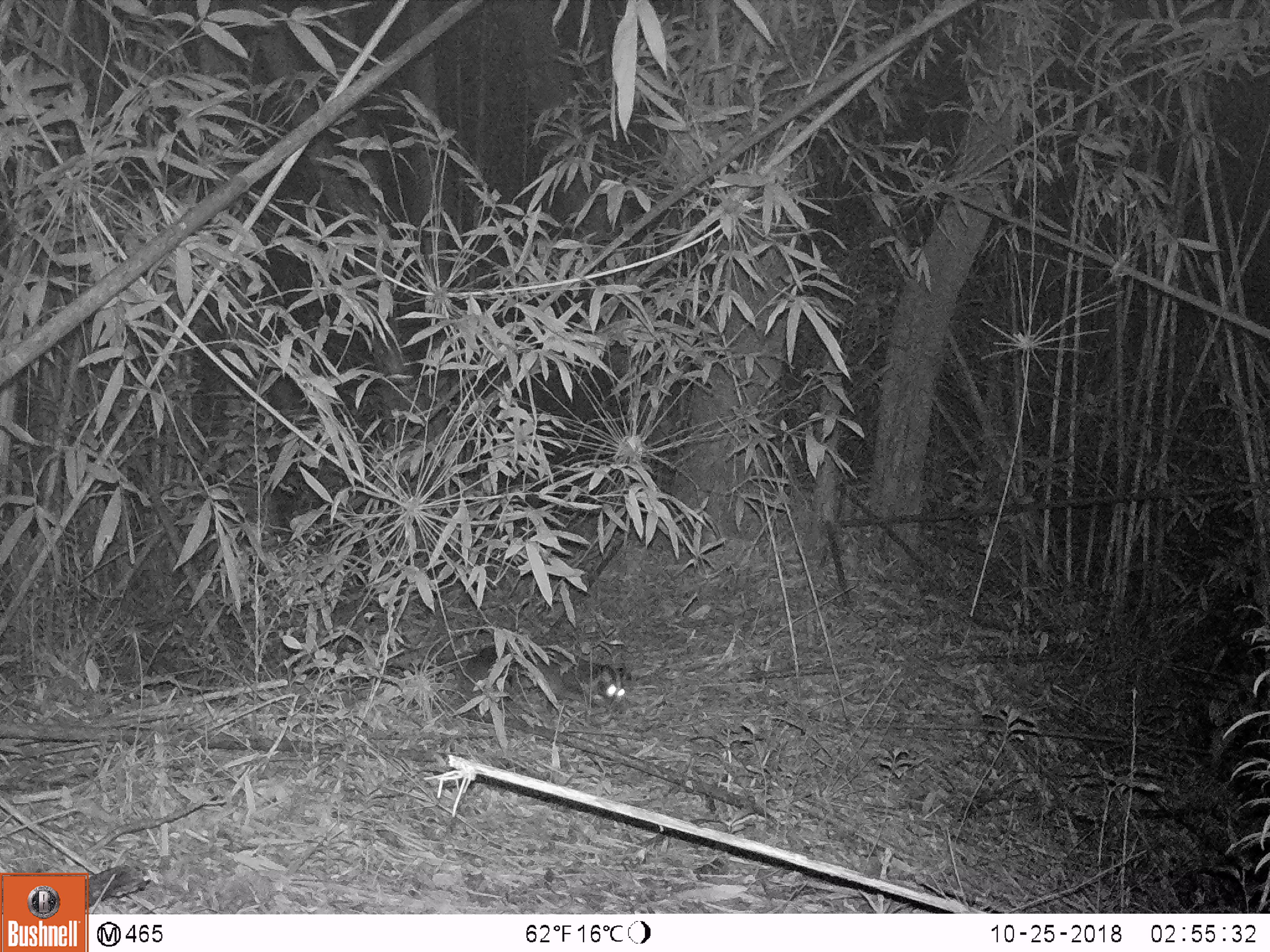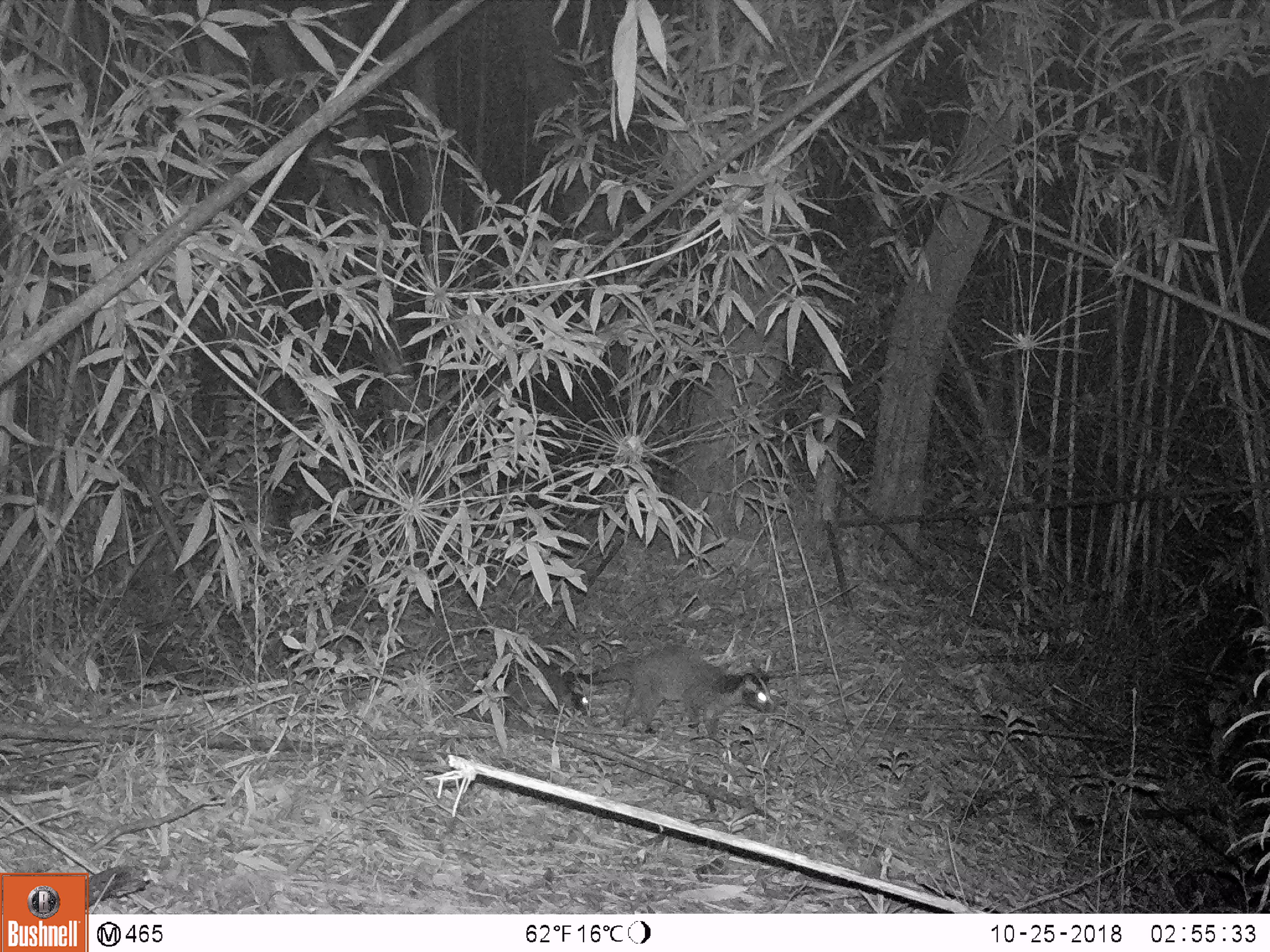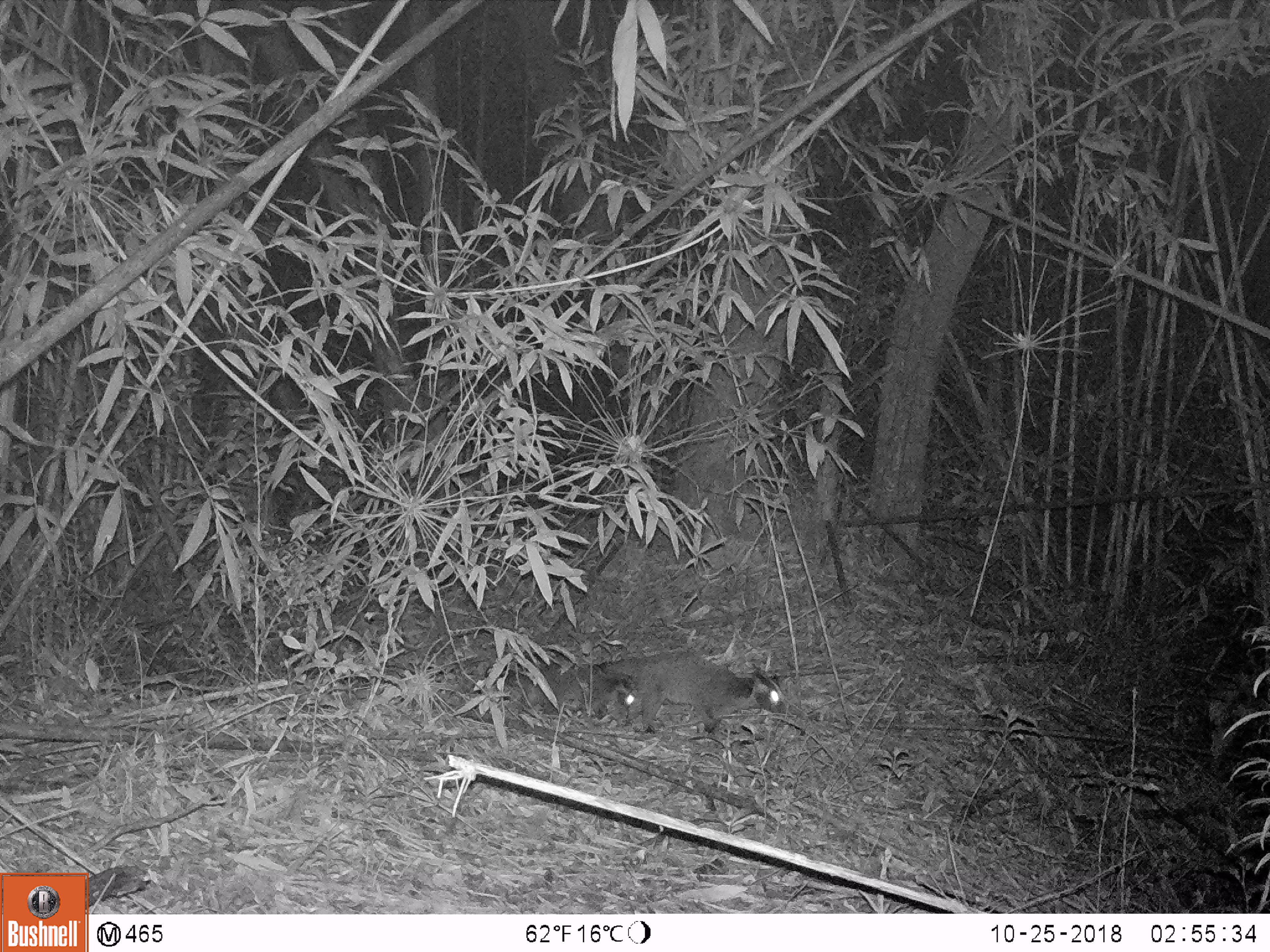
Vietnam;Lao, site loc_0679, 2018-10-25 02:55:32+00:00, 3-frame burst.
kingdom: Animalia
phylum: Chordata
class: Mammalia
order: Carnivora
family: Viverridae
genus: Paguma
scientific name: Paguma larvata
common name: masked palm civet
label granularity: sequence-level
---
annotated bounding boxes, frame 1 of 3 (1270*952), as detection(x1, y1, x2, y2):
masked palm civet: detection(457, 642, 625, 721)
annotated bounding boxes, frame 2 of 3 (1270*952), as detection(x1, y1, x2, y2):
masked palm civet: detection(579, 645, 775, 745); detection(474, 653, 592, 718)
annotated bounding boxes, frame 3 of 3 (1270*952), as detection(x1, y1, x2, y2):
masked palm civet: detection(598, 649, 788, 737); detection(483, 661, 639, 726)